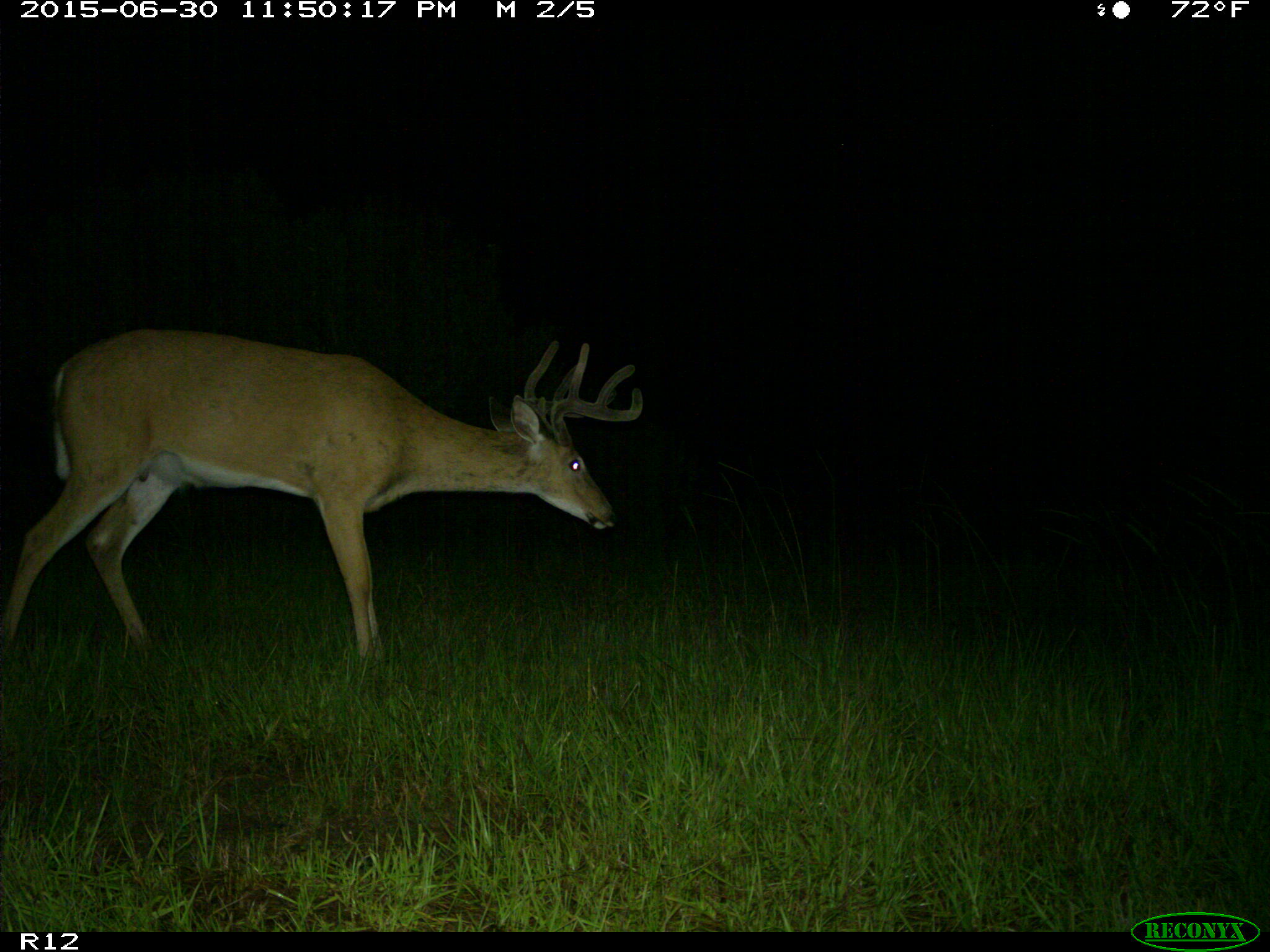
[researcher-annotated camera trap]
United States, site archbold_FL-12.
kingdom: Animalia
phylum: Chordata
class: Mammalia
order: Artiodactyla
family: Cervidae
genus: Odocoileus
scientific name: Odocoileus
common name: deer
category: unidentified deer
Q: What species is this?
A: Unidentified deer (deer) (Odocoileus).